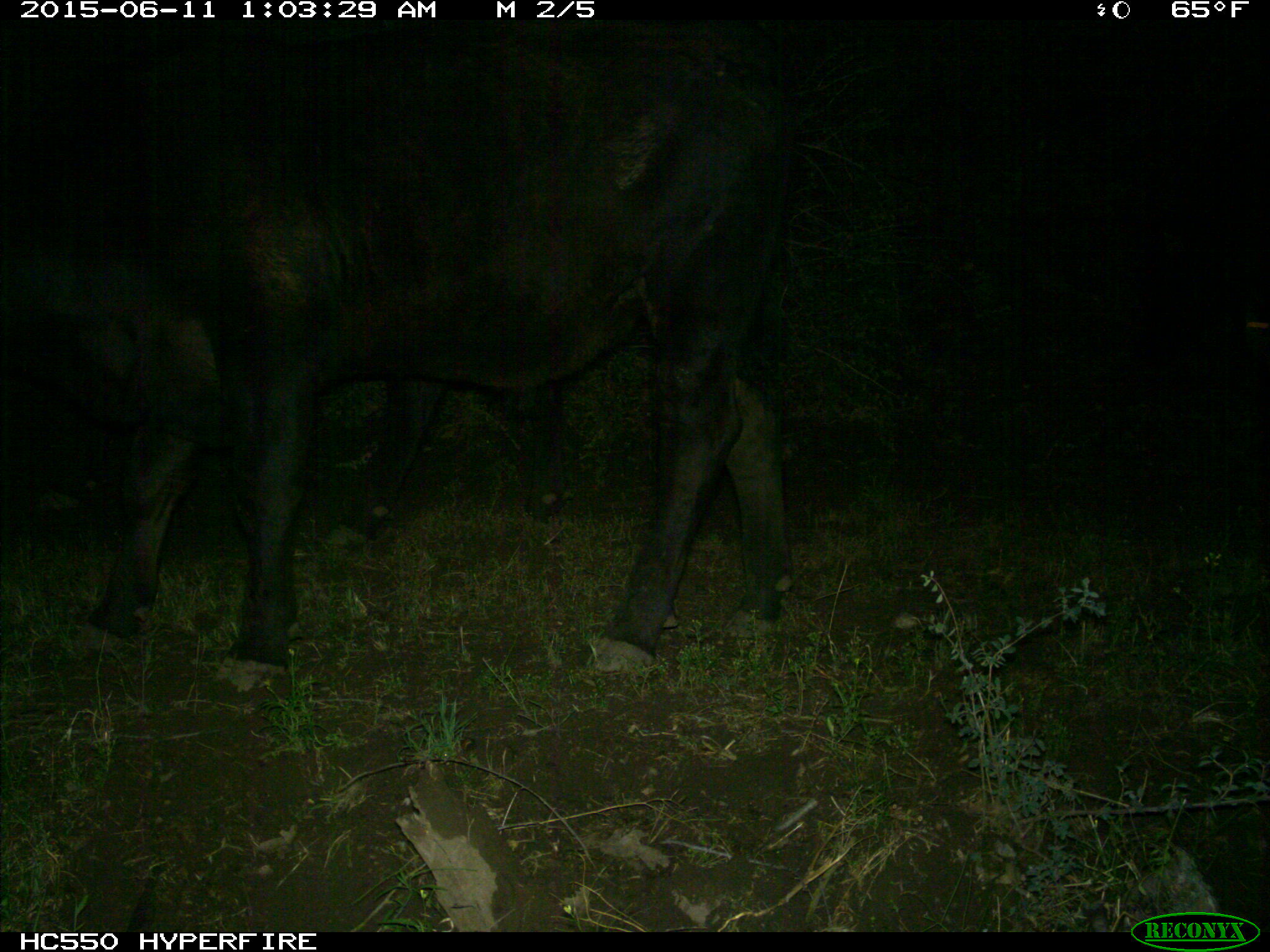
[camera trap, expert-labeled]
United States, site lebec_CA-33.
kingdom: Animalia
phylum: Chordata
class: Mammalia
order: Artiodactyla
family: Bovidae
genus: Bos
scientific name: Bos taurus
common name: domestic cow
Bos taurus (domestic cow).